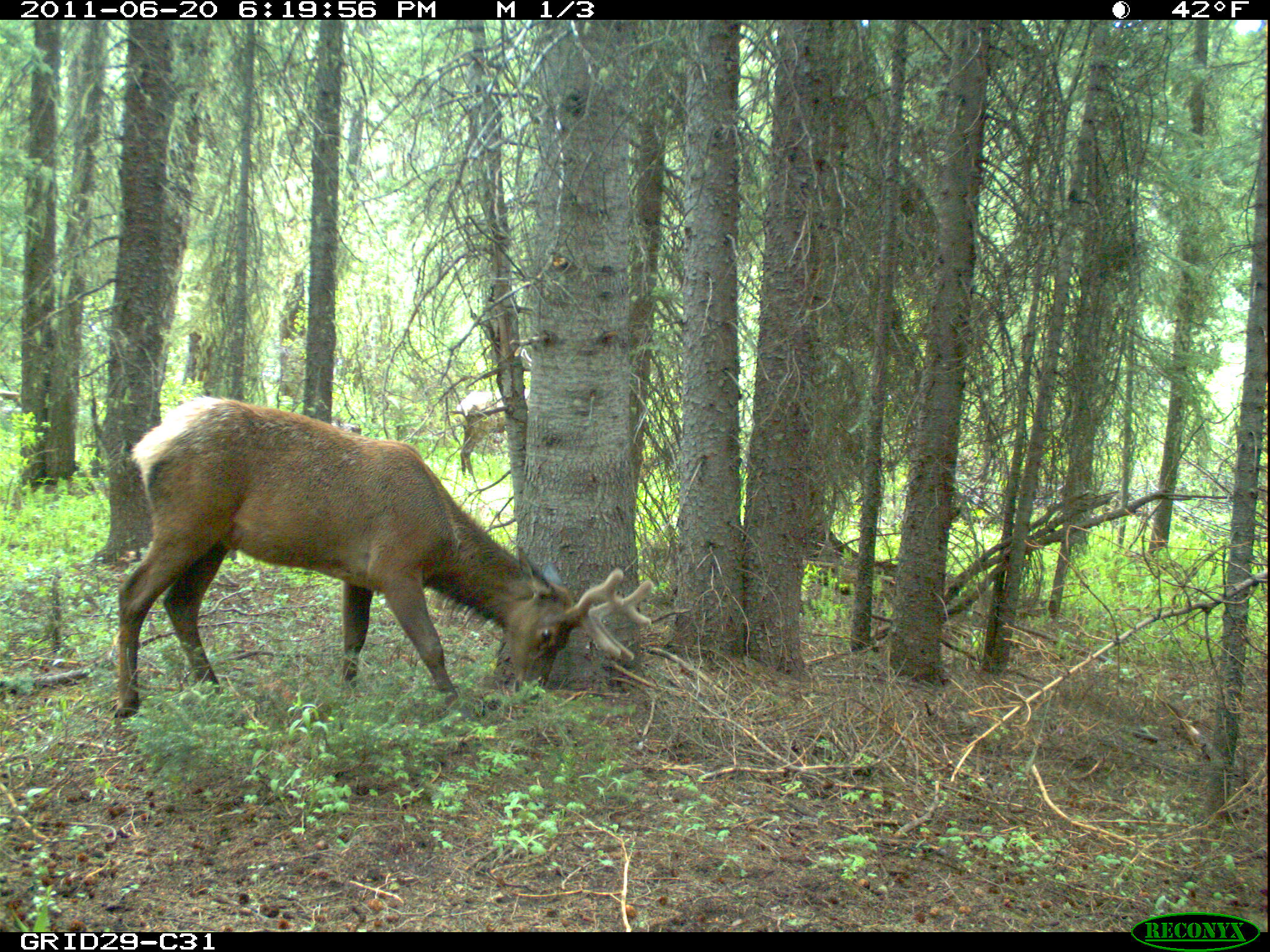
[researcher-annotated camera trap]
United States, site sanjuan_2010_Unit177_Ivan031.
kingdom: Animalia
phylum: Chordata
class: Mammalia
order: Artiodactyla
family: Cervidae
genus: Cervus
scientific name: Cervus elaphus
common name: red deer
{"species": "Cervus elaphus (red deer)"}